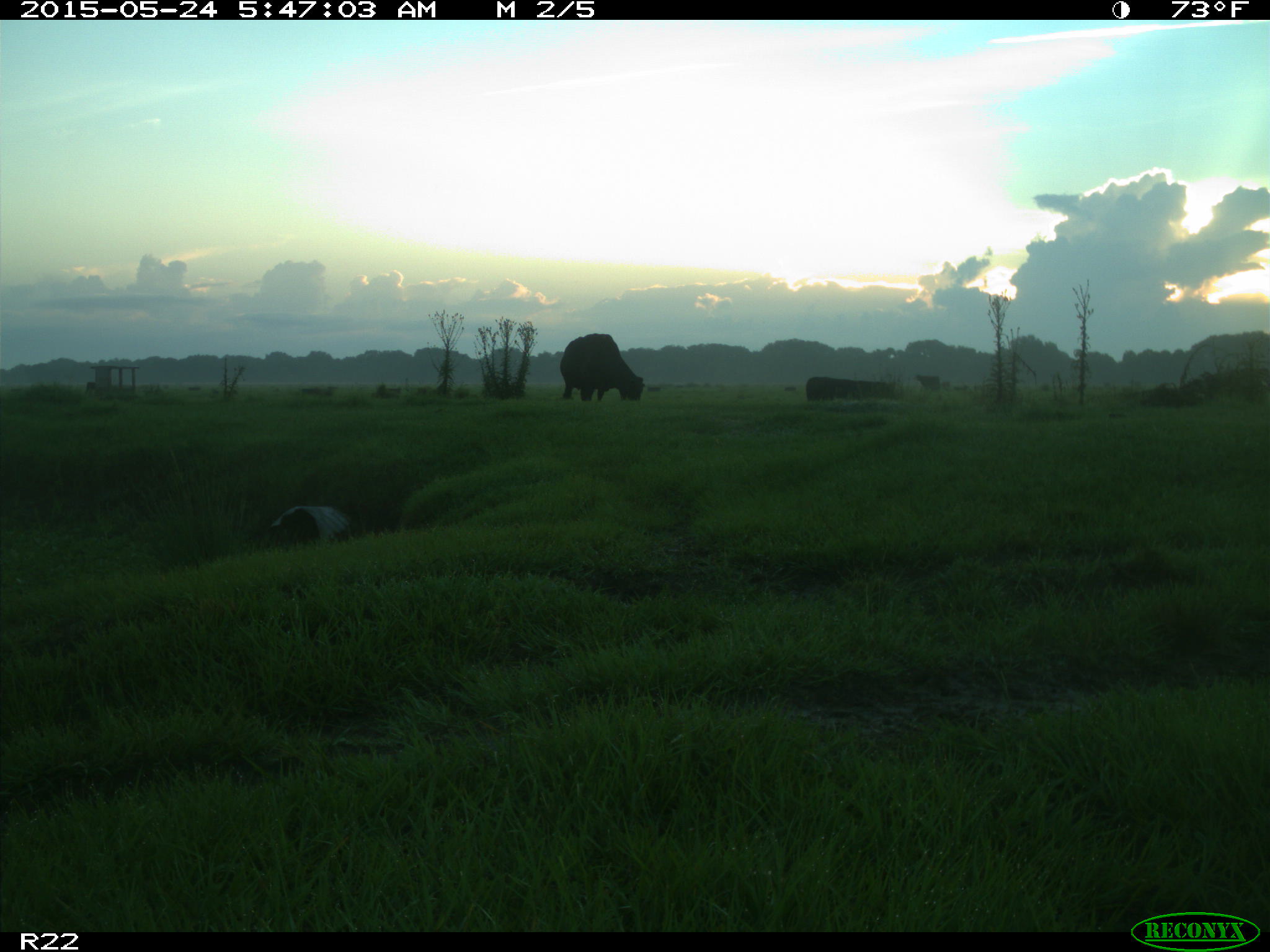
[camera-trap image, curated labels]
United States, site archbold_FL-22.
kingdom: Animalia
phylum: Chordata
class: Mammalia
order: Artiodactyla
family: Bovidae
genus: Bos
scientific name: Bos taurus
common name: domestic cow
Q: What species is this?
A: Bos taurus (domestic cow).